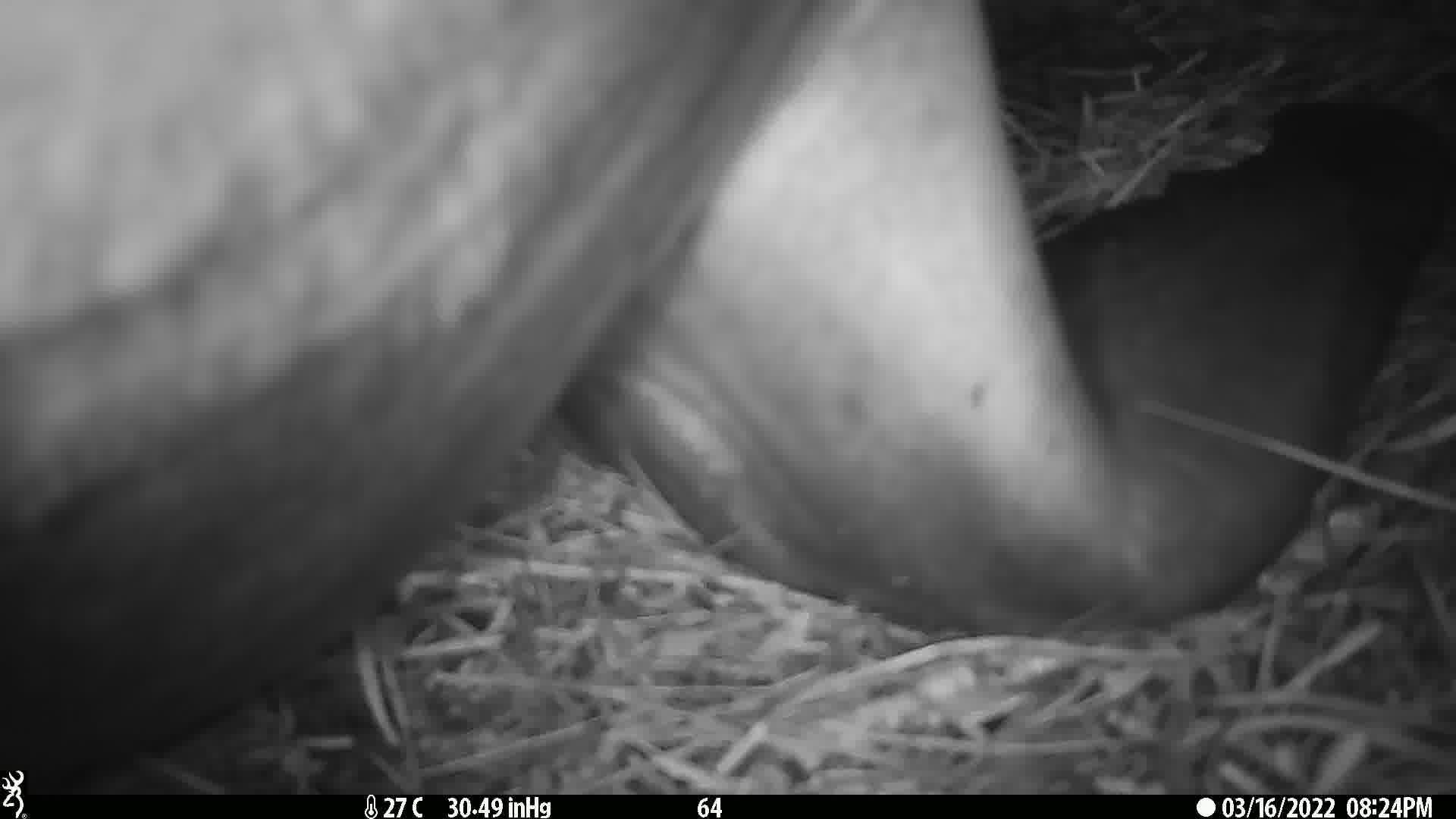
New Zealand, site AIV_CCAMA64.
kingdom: Animalia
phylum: Chordata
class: Mammalia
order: Carnivora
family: Otariidae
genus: Phocarctos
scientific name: Phocarctos hookeri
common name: new zealand sea lion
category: sealion